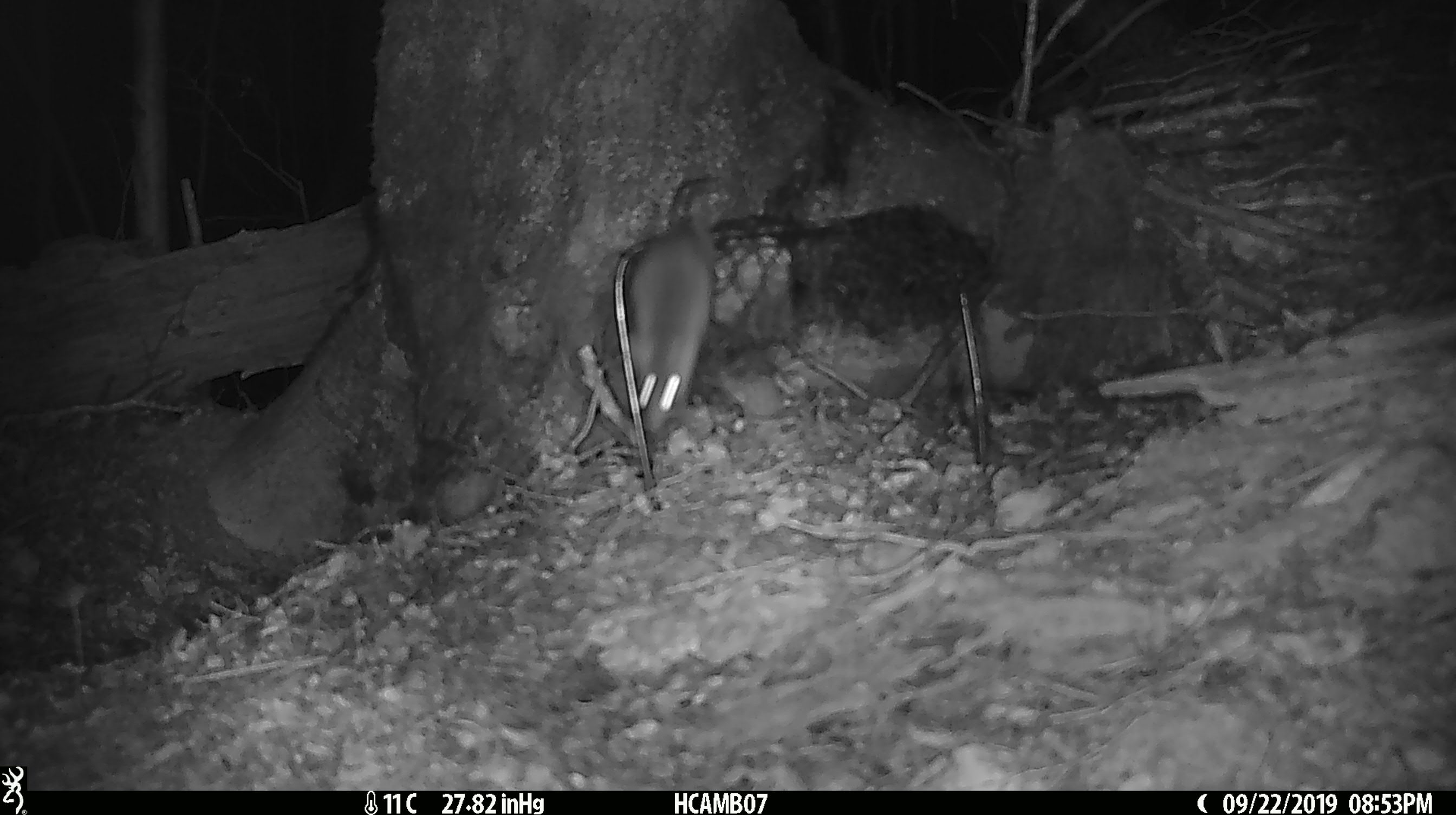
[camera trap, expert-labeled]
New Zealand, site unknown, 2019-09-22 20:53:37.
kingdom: Animalia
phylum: Chordata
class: Mammalia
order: Rodentia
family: Muridae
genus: Mus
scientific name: Mus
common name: mouse